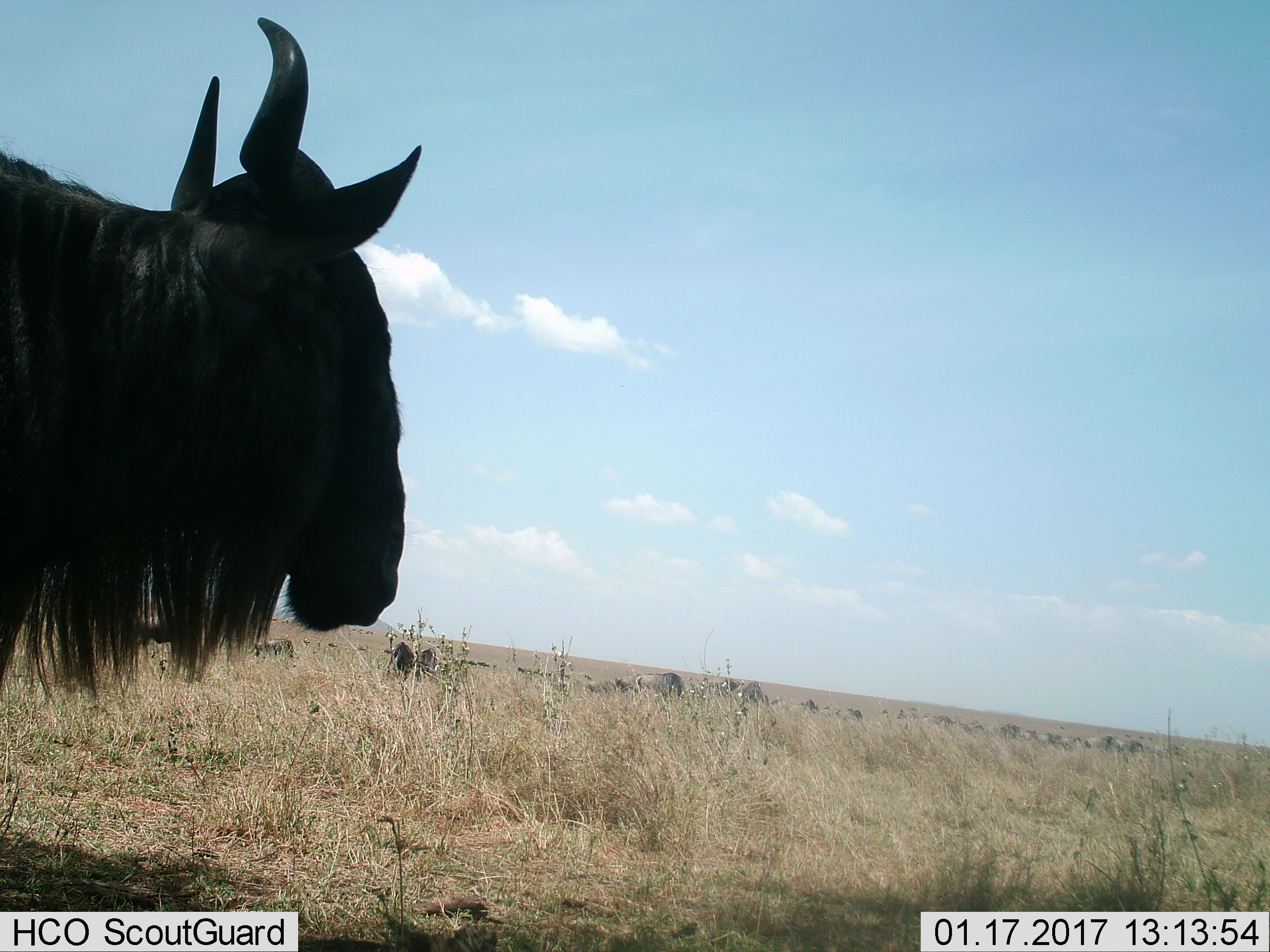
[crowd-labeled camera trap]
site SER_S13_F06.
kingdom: Animalia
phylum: Chordata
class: Mammalia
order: Artiodactyla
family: Bovidae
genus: Connochaetes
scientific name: Connochaetes taurinus taurinus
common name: blue wildebeest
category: wildebeestblue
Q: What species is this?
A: Wildebeestblue (blue wildebeest) (Connochaetes taurinus taurinus).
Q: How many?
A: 11-50.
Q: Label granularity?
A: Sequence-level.